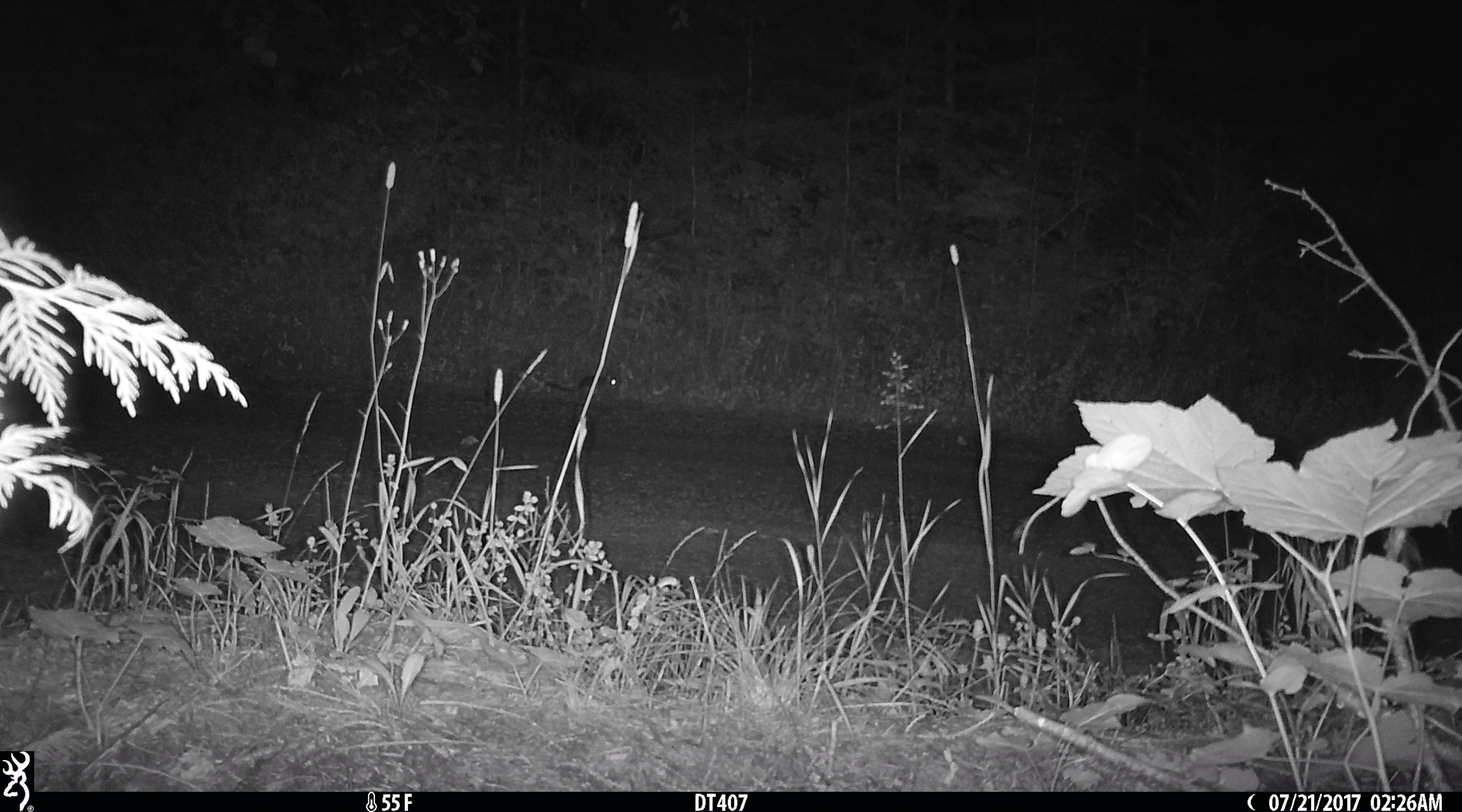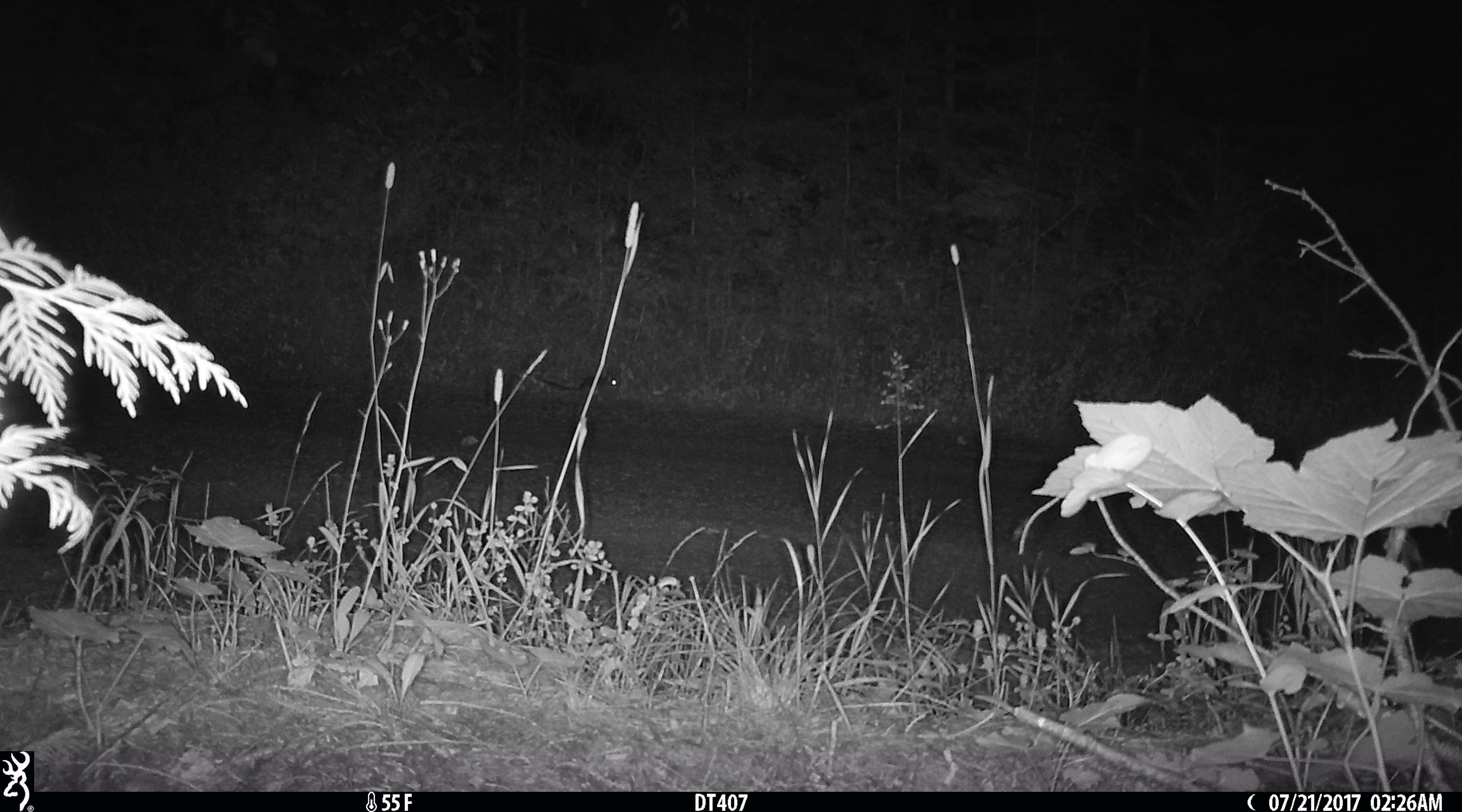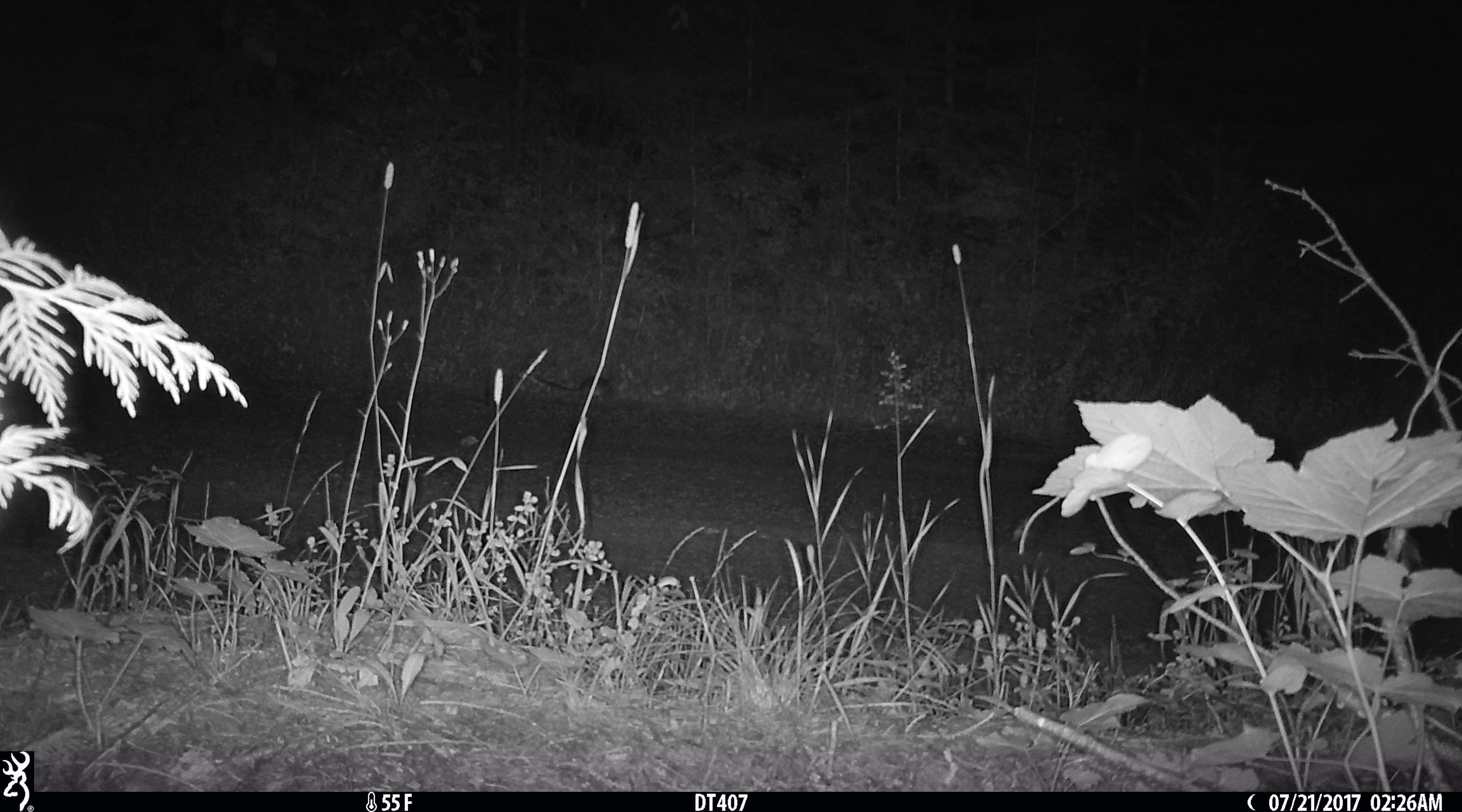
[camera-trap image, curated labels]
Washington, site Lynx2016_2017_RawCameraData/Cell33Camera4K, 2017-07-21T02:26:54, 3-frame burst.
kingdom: Animalia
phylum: Chordata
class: Mammalia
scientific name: Mammalia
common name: small mammal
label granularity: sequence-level